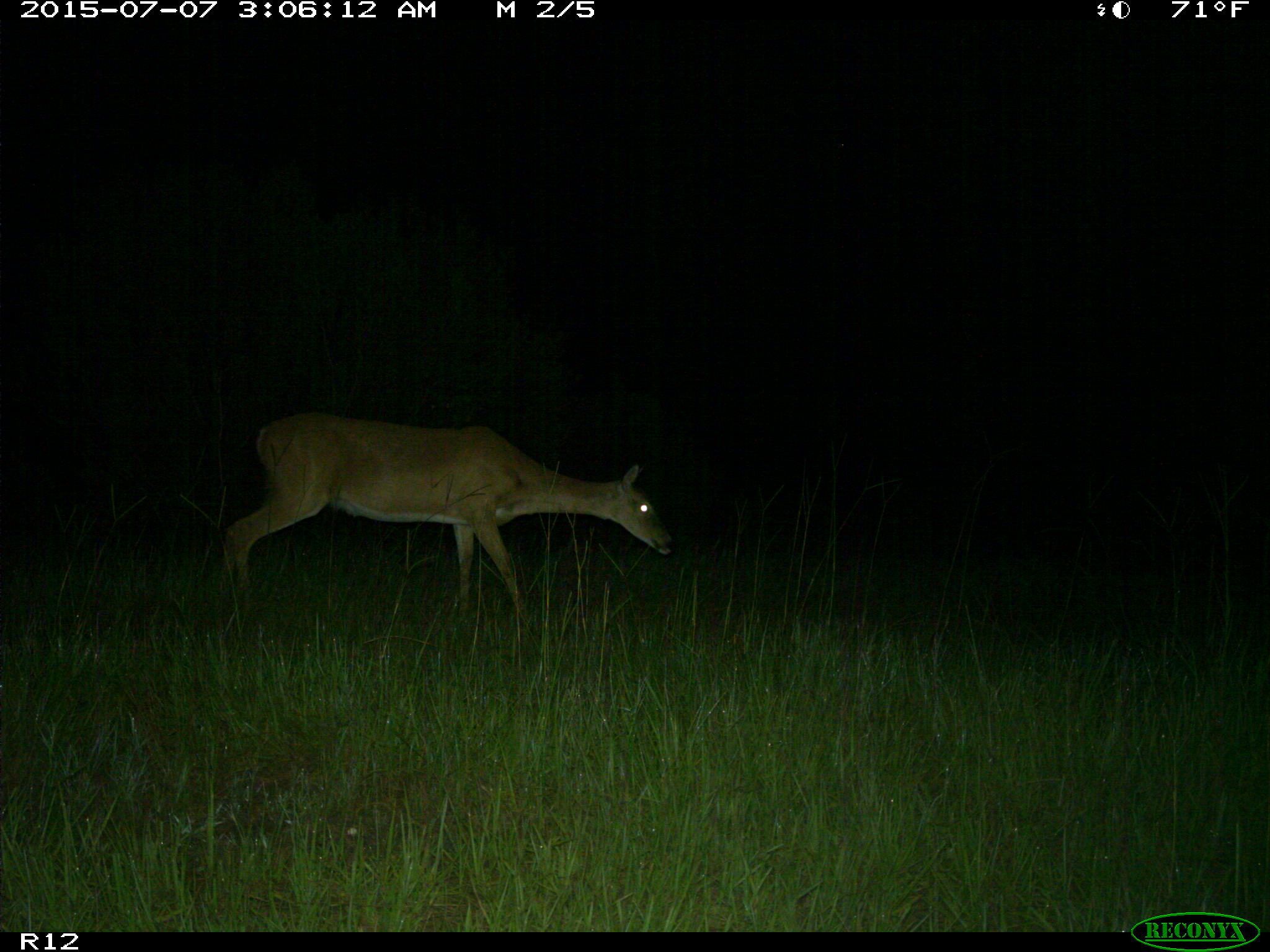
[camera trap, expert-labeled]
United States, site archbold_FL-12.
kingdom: Animalia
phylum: Chordata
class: Mammalia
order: Artiodactyla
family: Cervidae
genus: Odocoileus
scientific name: Odocoileus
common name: deer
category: unidentified deer